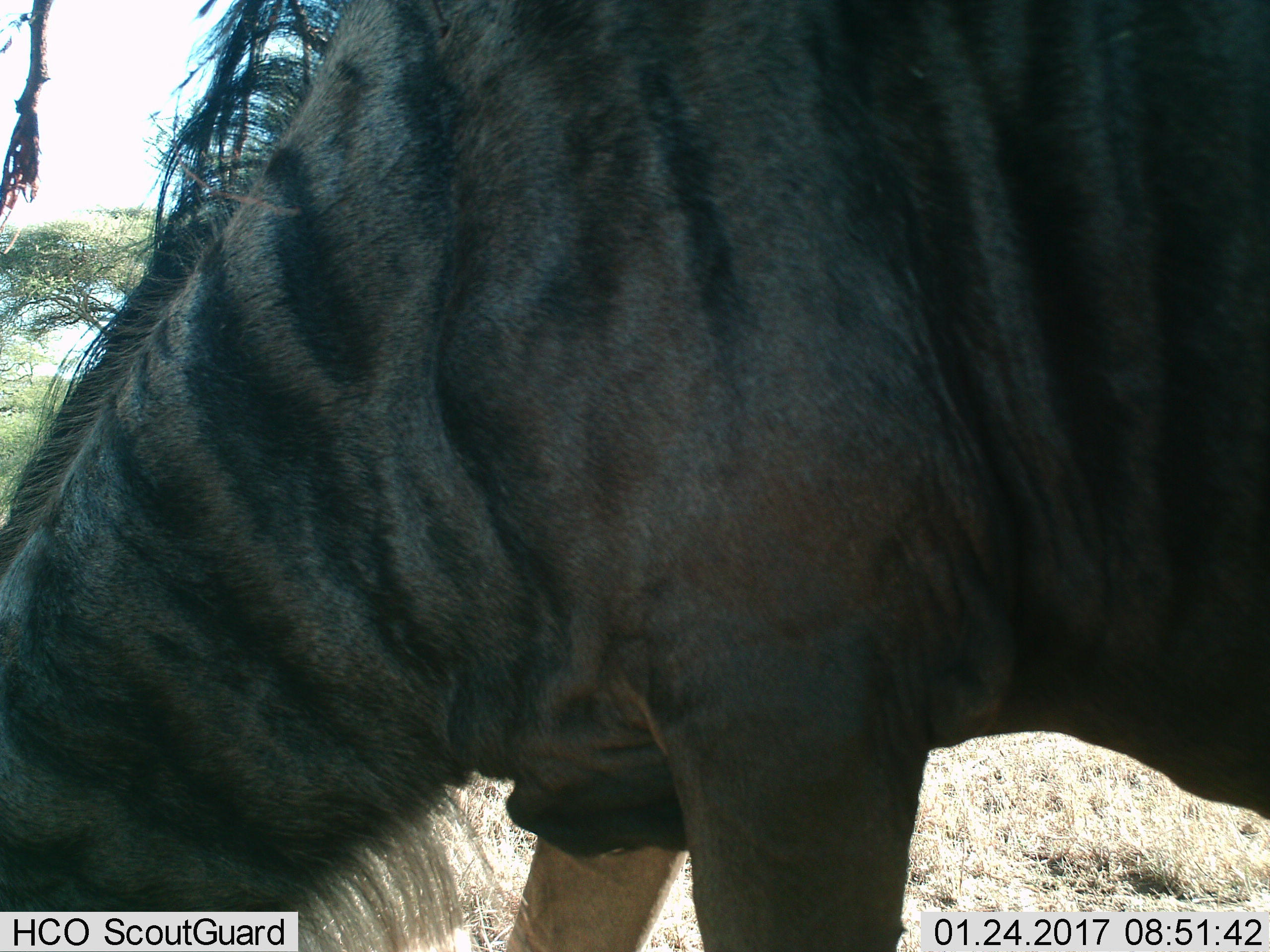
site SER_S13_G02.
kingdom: Animalia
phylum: Chordata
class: Mammalia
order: Artiodactyla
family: Bovidae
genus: Connochaetes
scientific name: Connochaetes taurinus taurinus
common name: blue wildebeest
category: wildebeestblue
Wildebeestblue (blue wildebeest) (Connochaetes taurinus taurinus), count 1. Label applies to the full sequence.